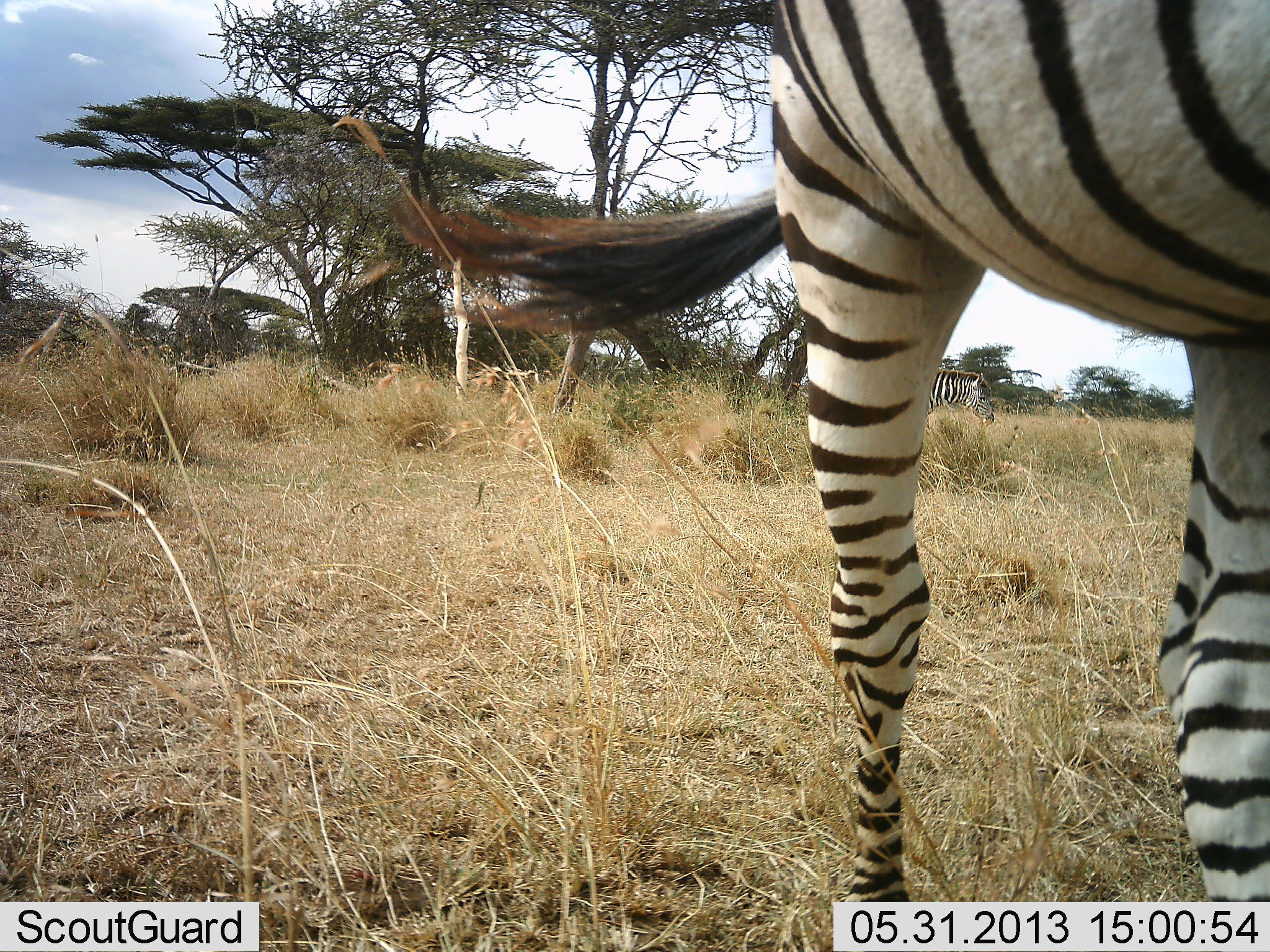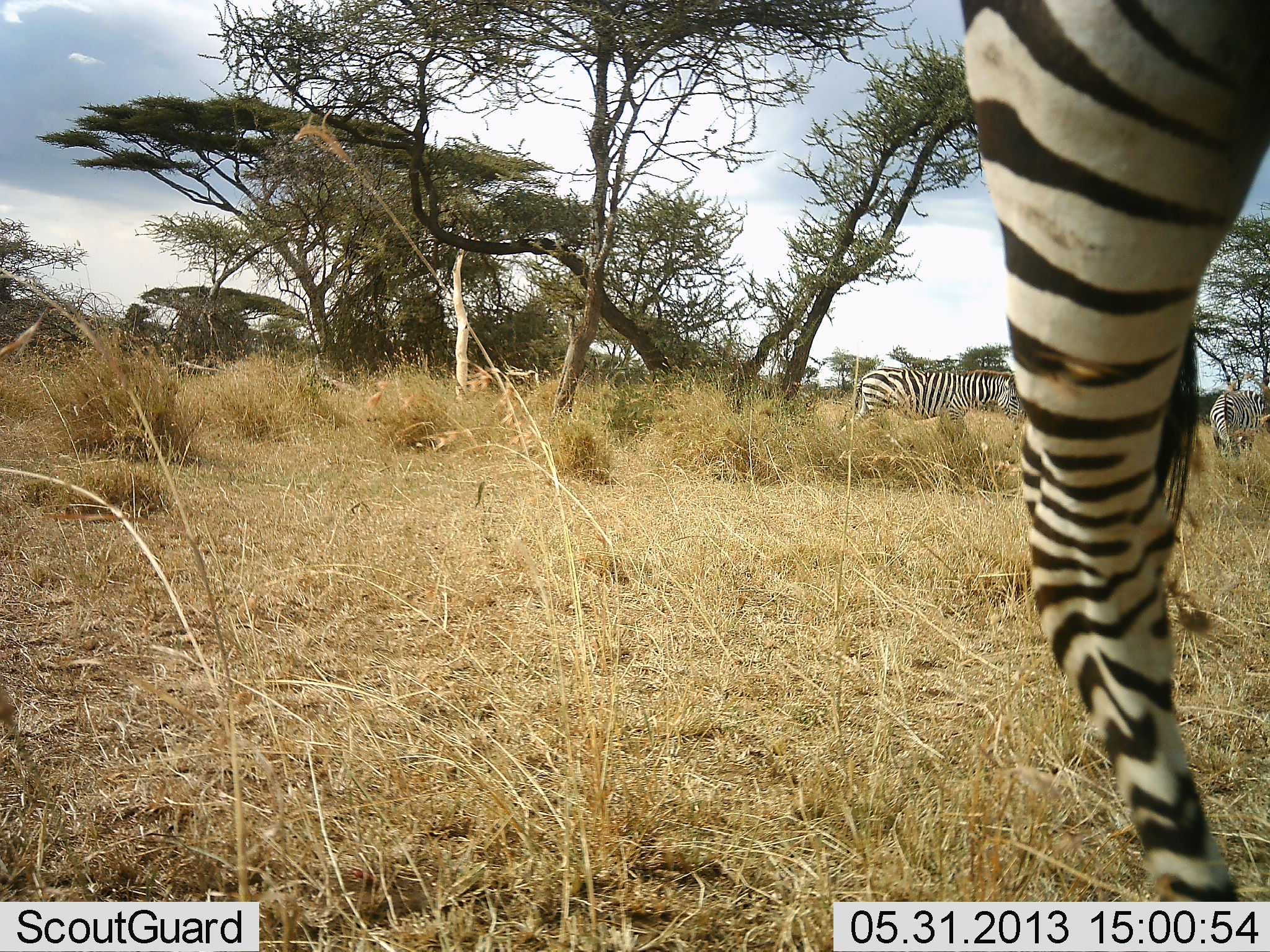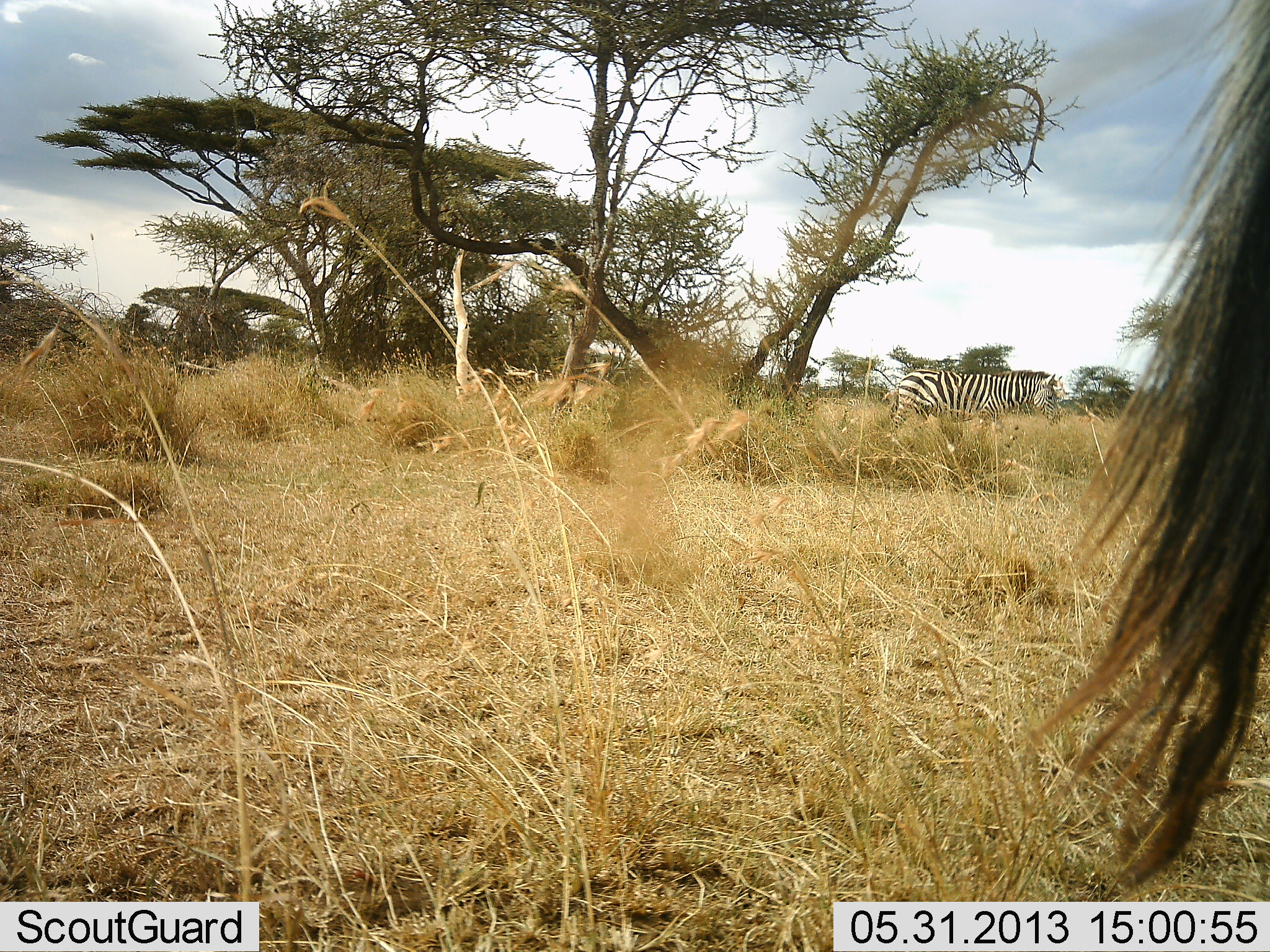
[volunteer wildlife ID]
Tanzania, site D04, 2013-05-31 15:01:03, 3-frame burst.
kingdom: Animalia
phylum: Chordata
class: Mammalia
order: Perissodactyla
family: Equidae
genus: Equus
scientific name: Equus quagga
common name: plains zebra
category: zebra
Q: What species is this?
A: Zebra (plains zebra) (Equus quagga).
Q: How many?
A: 2.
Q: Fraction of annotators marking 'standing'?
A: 40%.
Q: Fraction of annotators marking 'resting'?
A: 0%.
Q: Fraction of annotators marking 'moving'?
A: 80%.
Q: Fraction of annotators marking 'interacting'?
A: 0%.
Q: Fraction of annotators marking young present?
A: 0%.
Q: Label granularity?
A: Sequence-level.